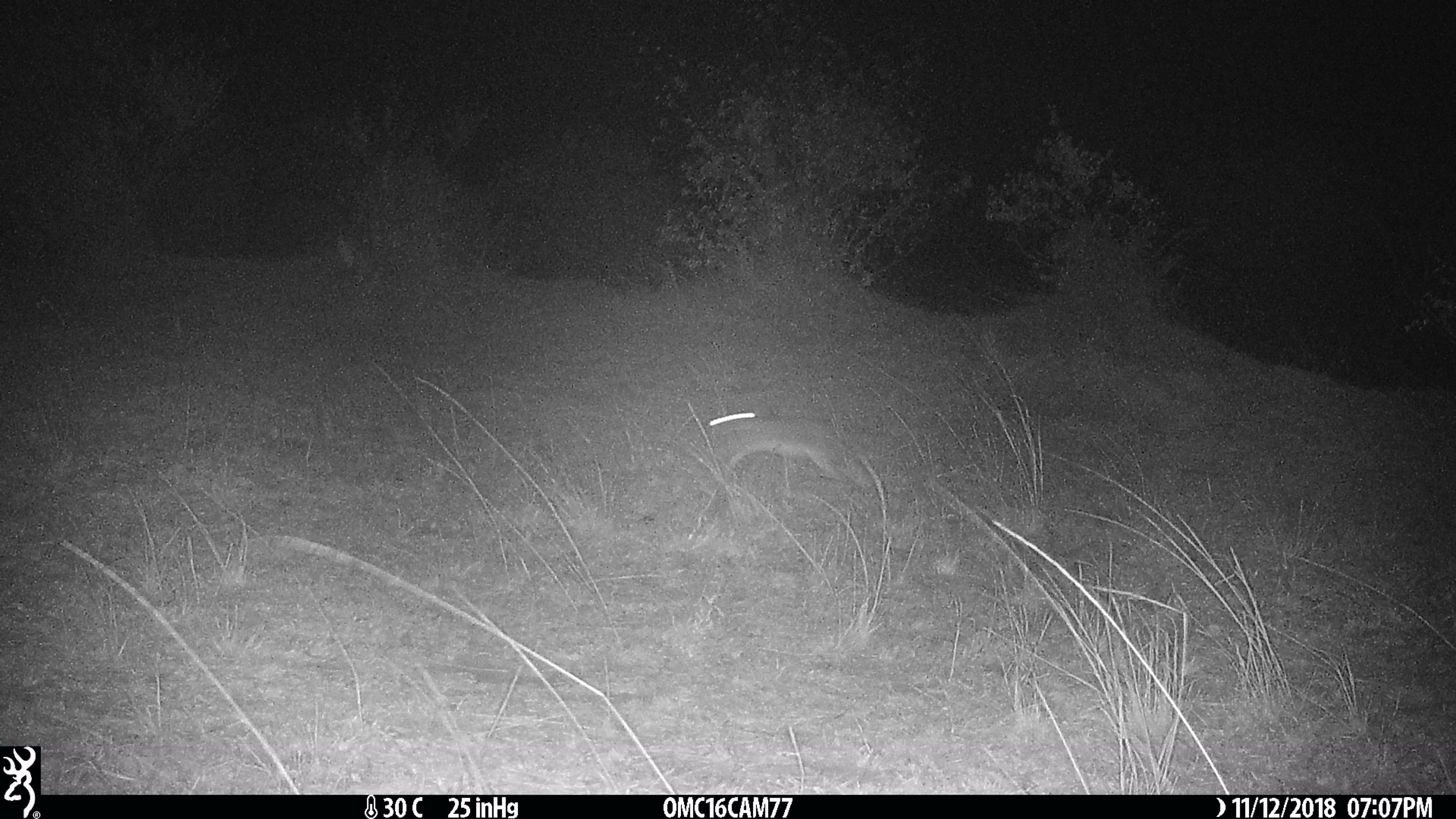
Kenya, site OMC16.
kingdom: Animalia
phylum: Chordata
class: Mammalia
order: Lagomorpha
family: Leporidae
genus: Lepus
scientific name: Lepus capensis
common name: cape hare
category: hare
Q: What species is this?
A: Hare (cape hare) (Lepus capensis).